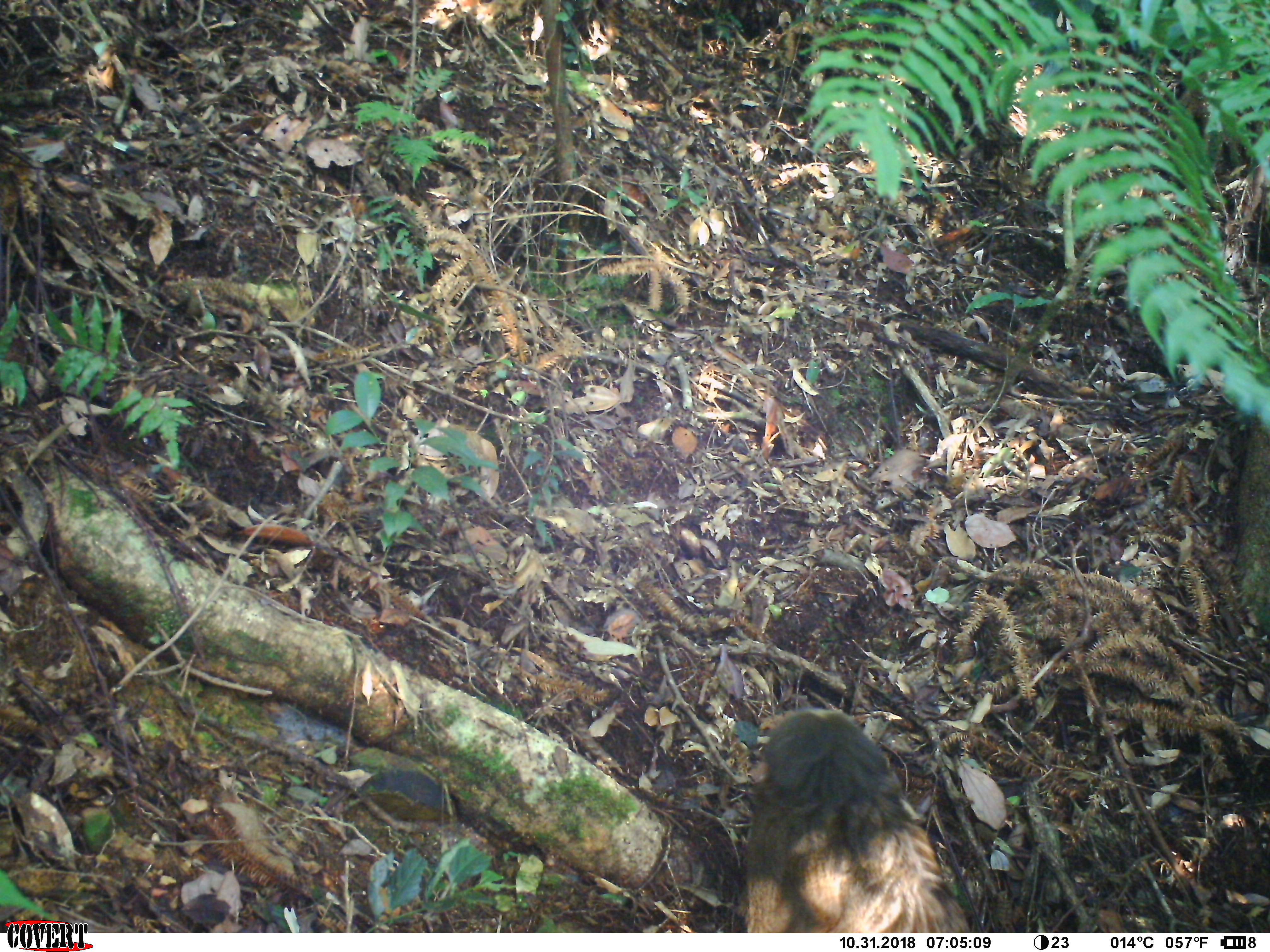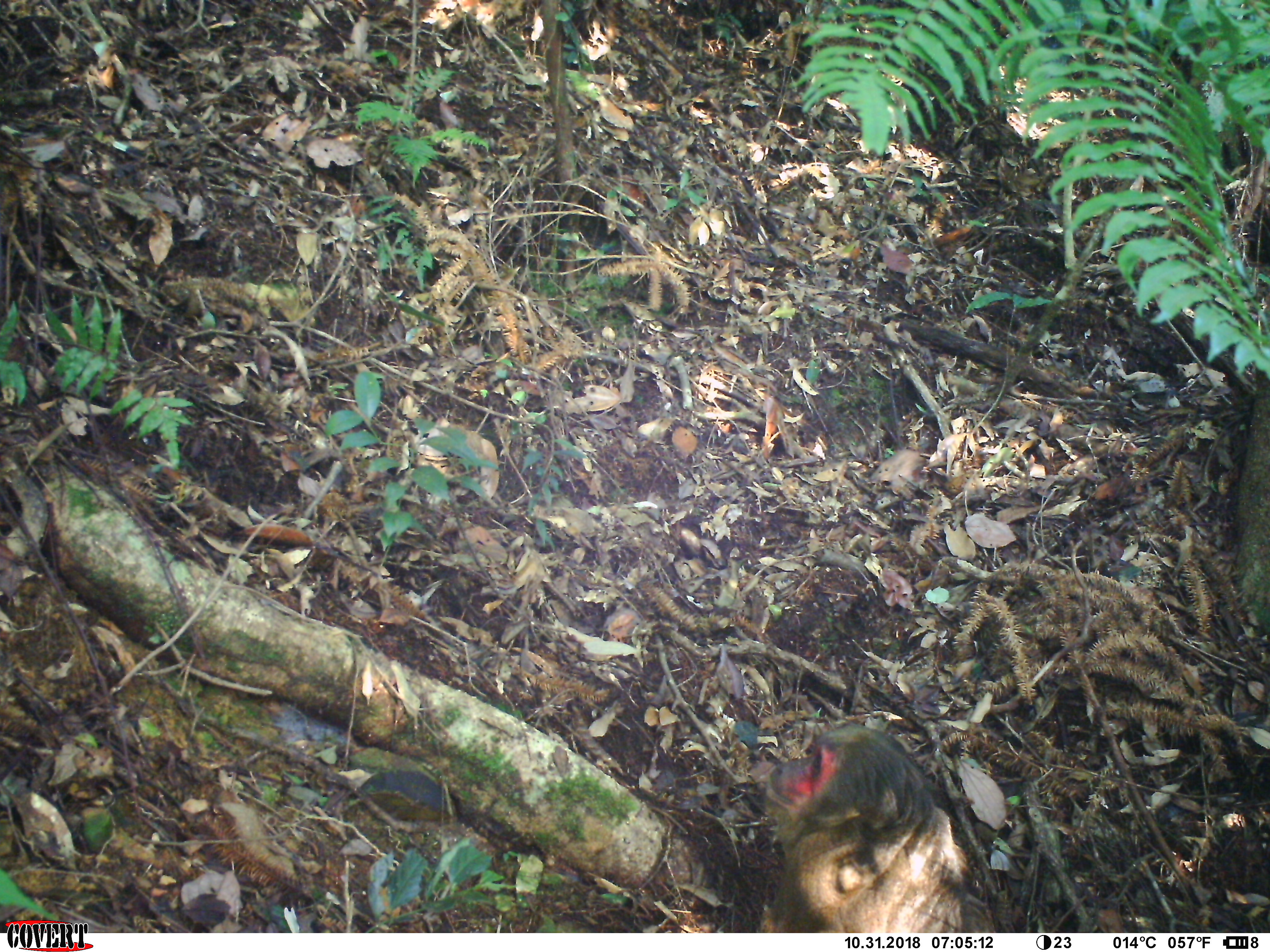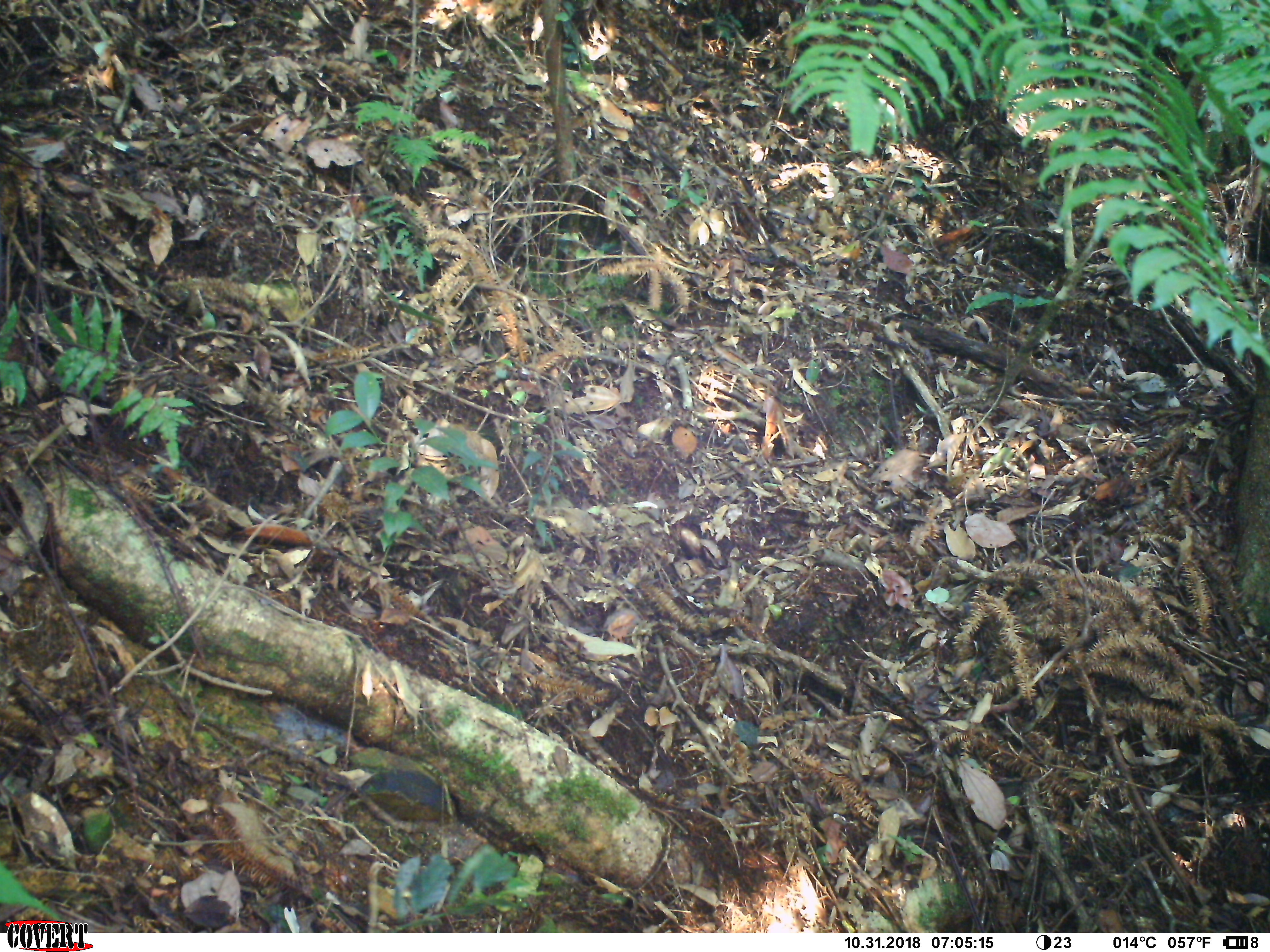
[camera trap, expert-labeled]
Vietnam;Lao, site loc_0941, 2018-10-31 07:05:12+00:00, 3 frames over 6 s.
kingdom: Animalia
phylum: Chordata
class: Mammalia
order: Primates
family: Cercopithecidae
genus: Macaca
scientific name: Macaca arctoides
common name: stump-tailed macaque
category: stump tailed macaque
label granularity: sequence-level